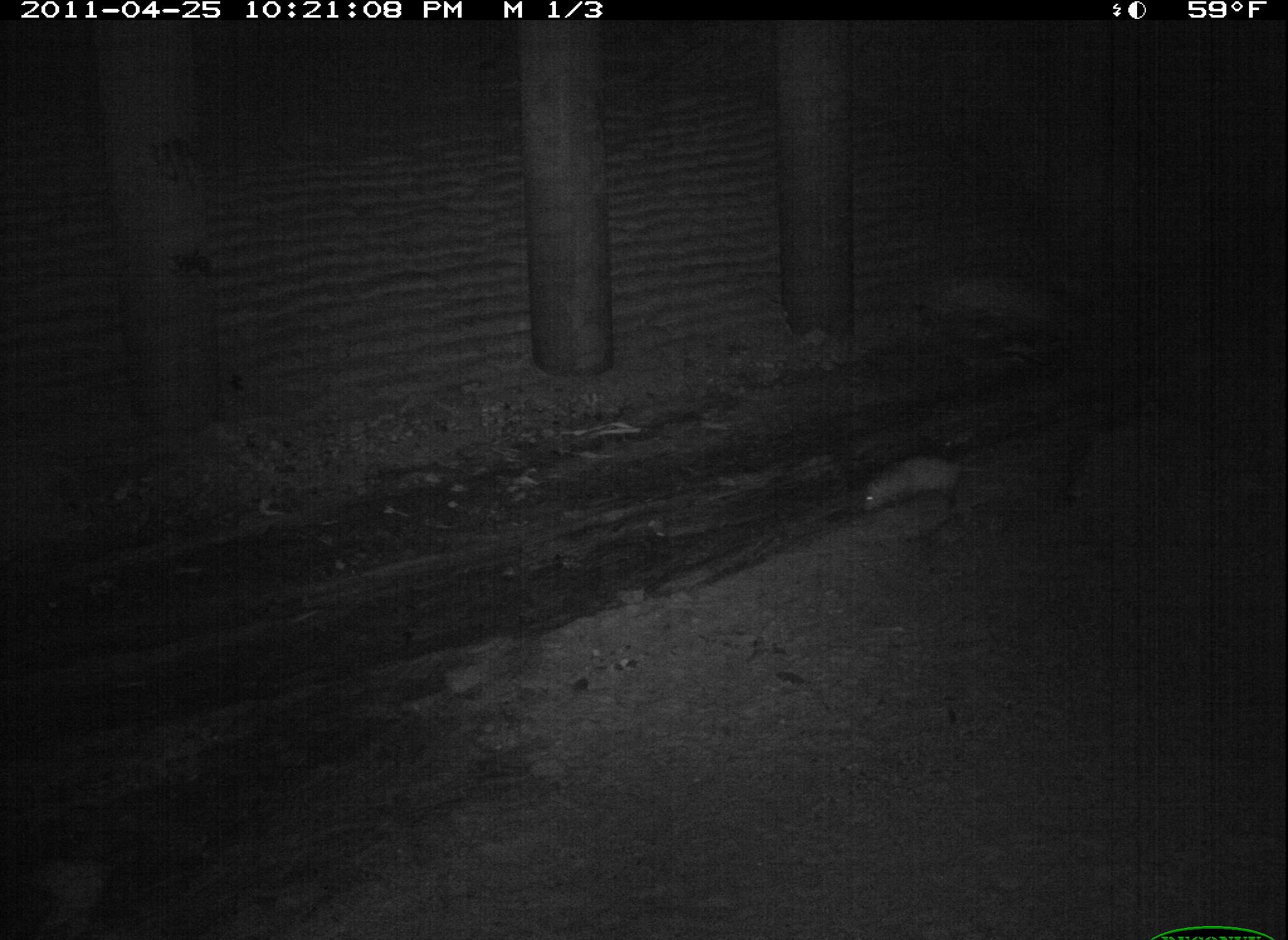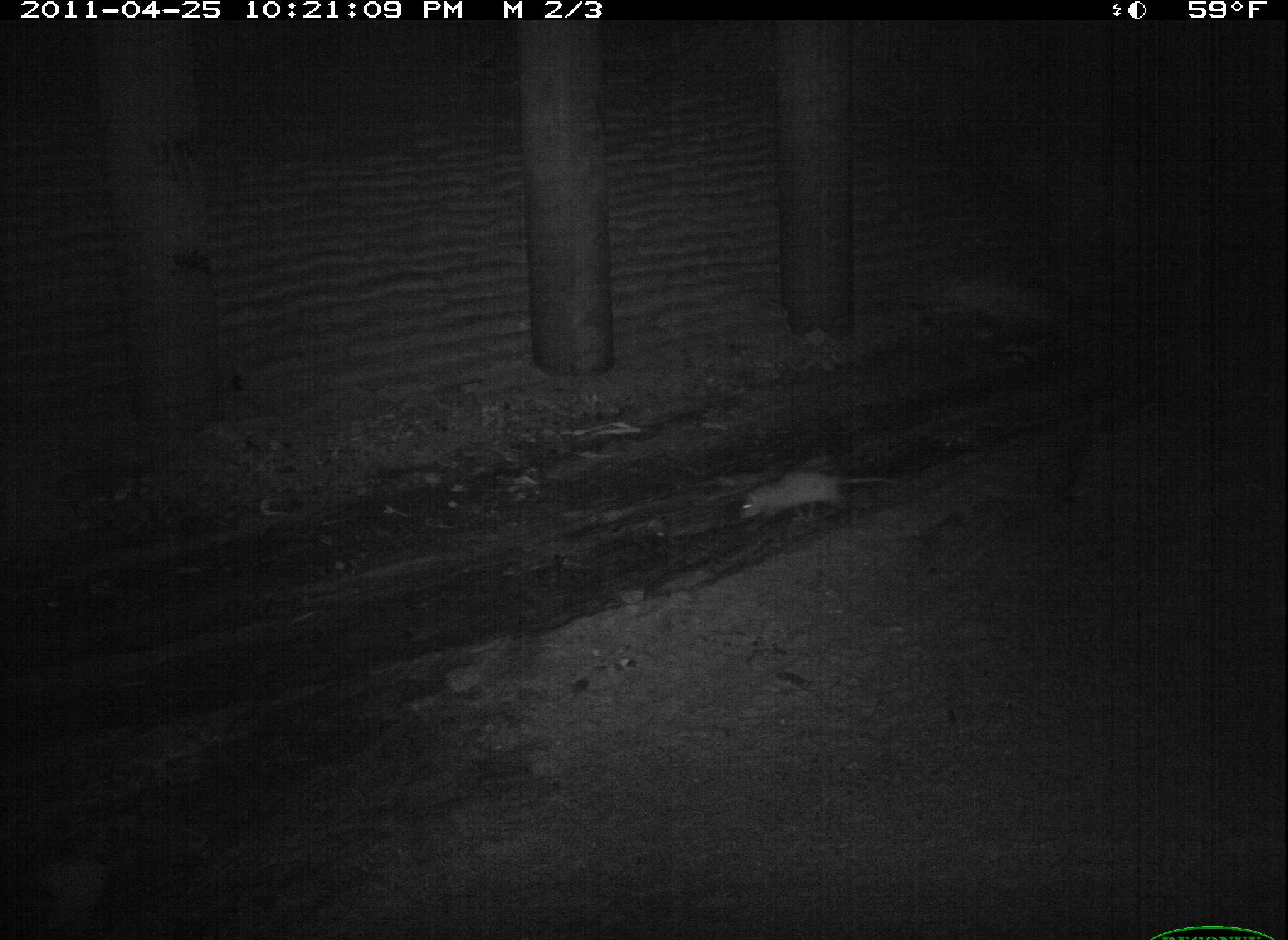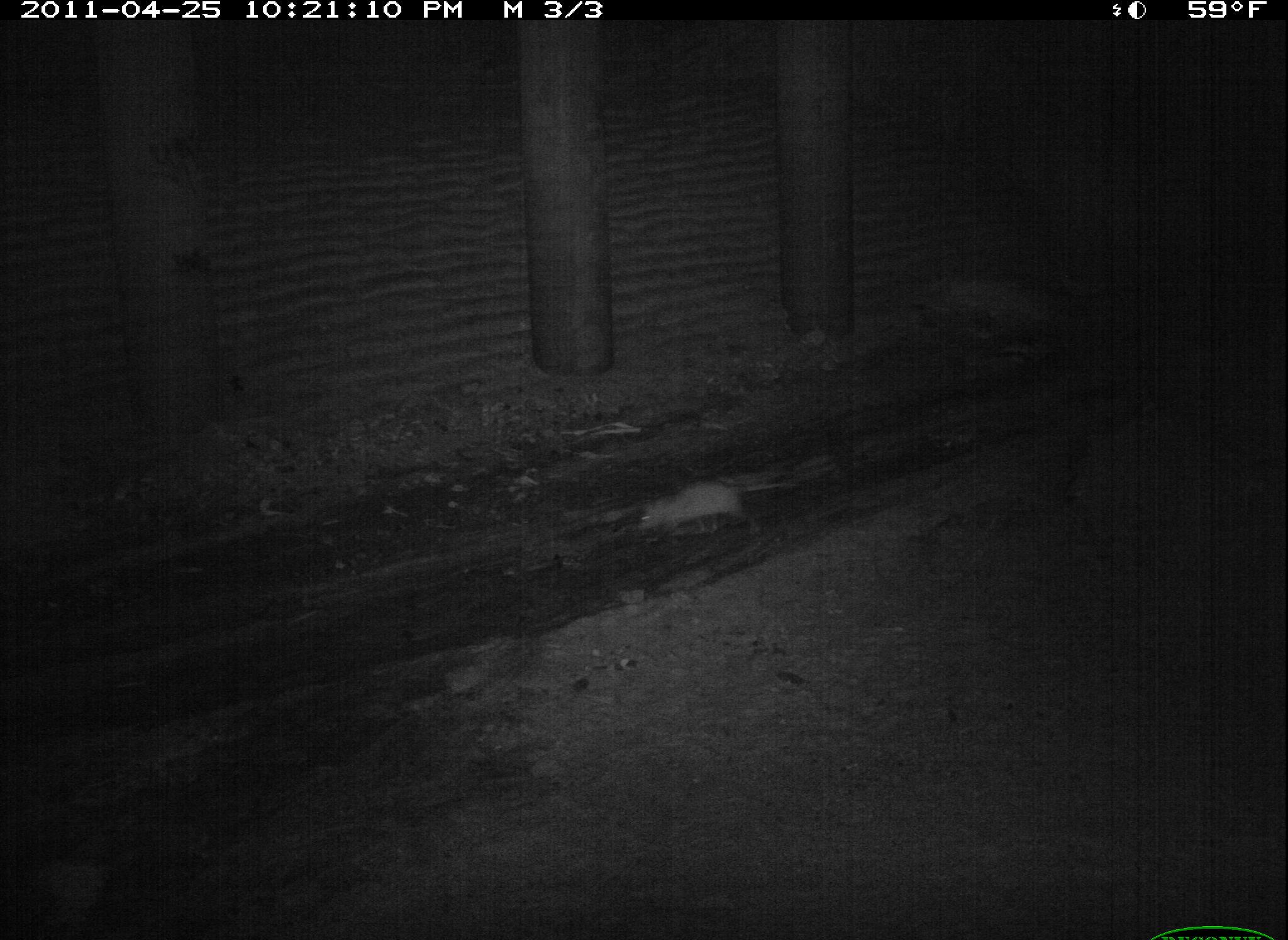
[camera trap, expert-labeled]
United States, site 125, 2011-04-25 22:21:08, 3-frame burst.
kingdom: Animalia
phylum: Chordata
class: Mammalia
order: Didelphimorphia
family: Didelphidae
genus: Didelphis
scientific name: Didelphis virginiana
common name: virginia opossum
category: opossum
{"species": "opossum (virginia opossum) (Didelphis virginiana)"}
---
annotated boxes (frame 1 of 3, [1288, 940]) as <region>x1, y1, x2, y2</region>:
opossum: <region>853, 441, 1001, 524</region>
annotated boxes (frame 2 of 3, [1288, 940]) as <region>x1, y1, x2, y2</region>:
opossum: <region>731, 460, 910, 542</region>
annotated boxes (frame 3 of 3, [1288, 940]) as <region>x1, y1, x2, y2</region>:
opossum: <region>630, 472, 805, 546</region>